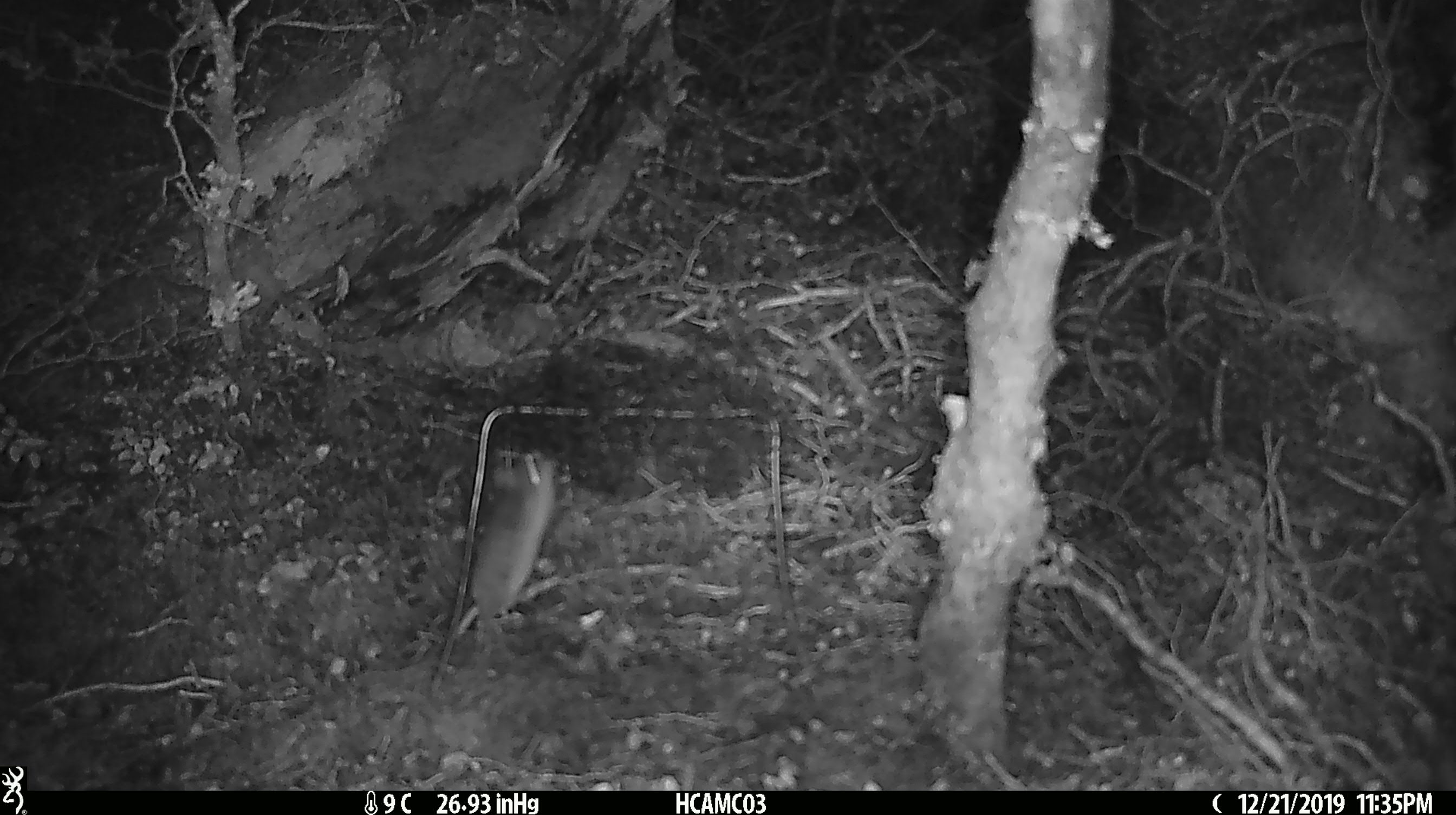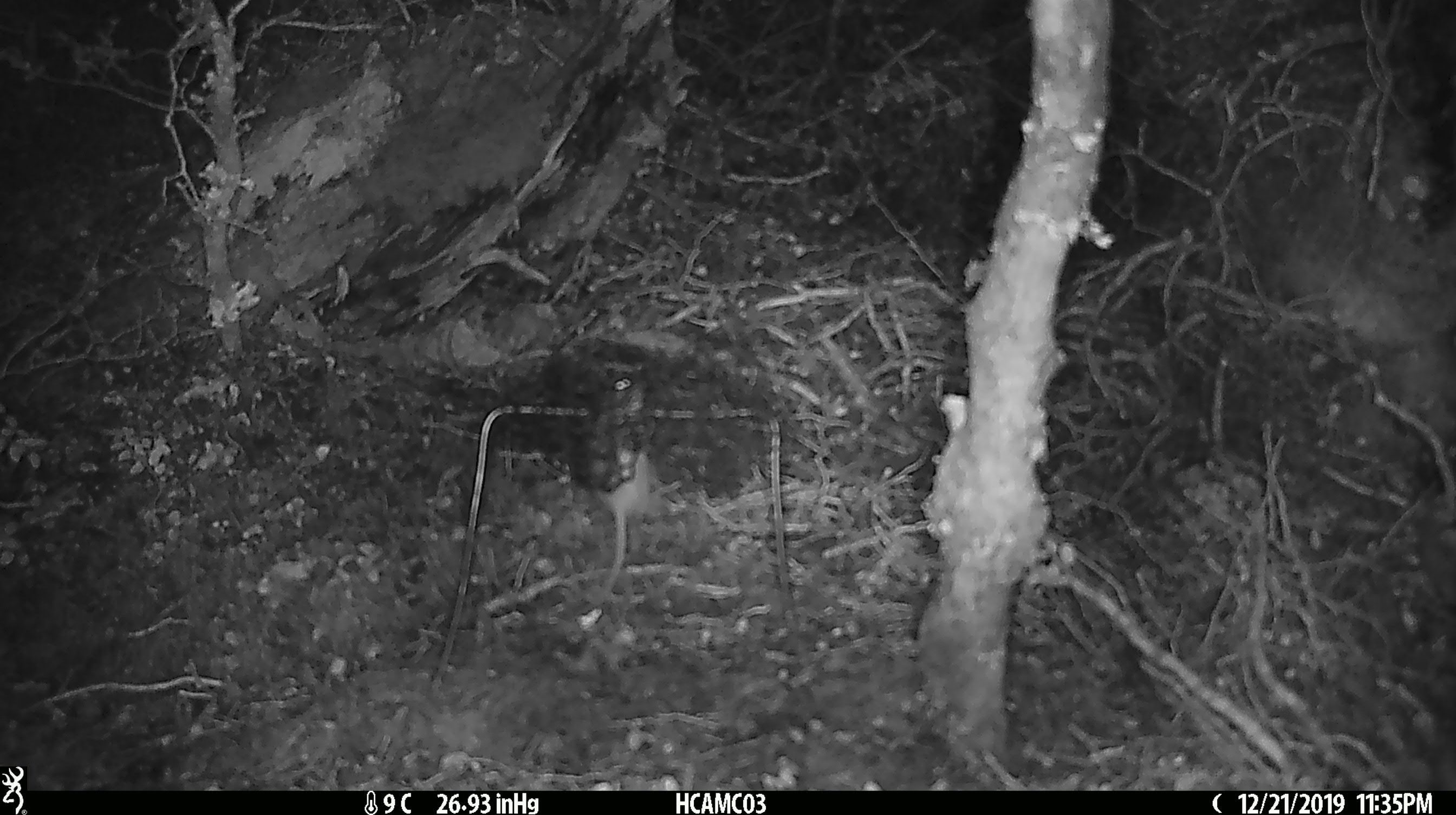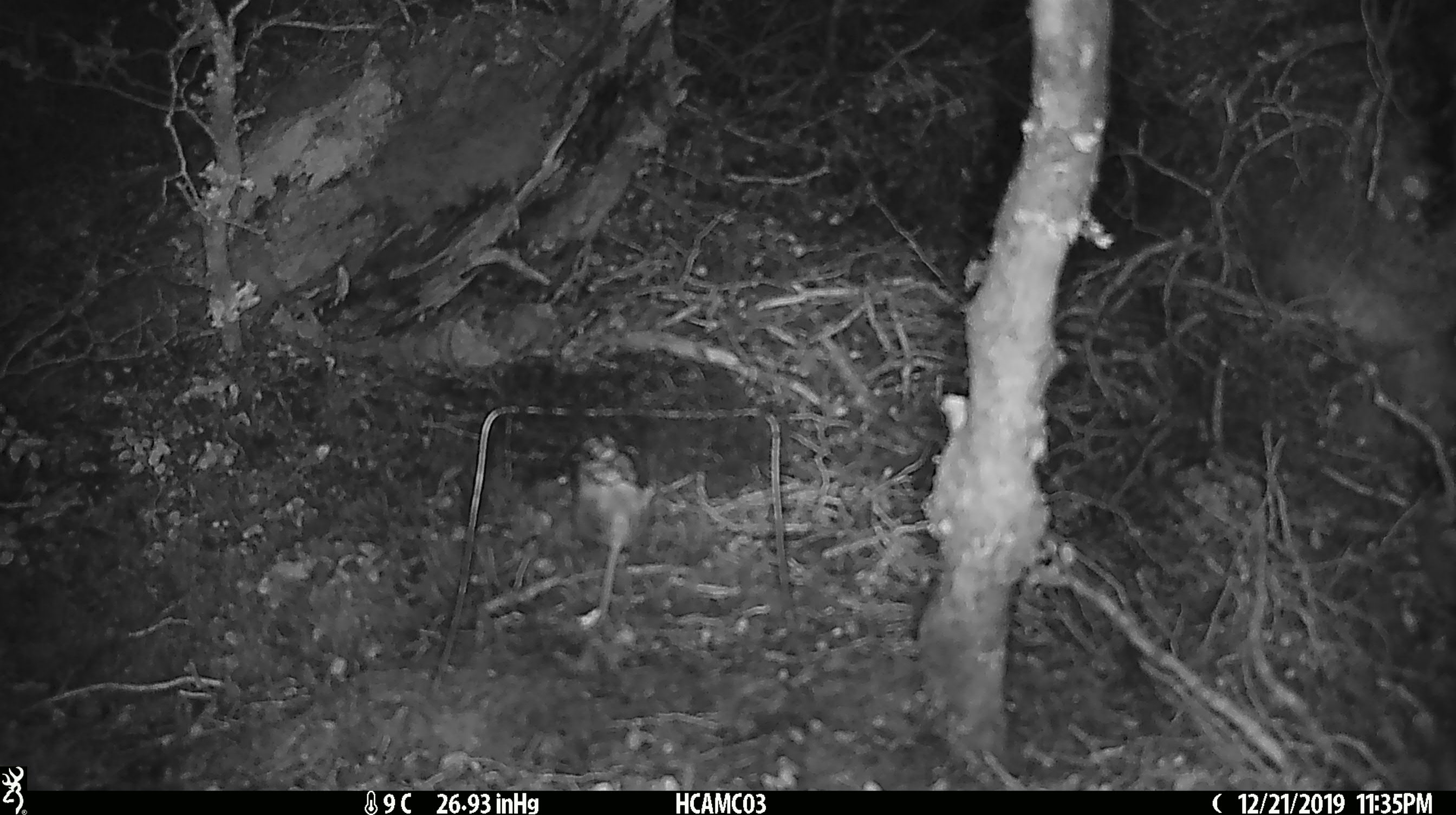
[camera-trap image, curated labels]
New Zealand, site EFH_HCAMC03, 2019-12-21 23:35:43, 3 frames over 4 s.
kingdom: Animalia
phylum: Chordata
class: Mammalia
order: Rodentia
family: Muridae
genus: Mus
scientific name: Mus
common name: mouse